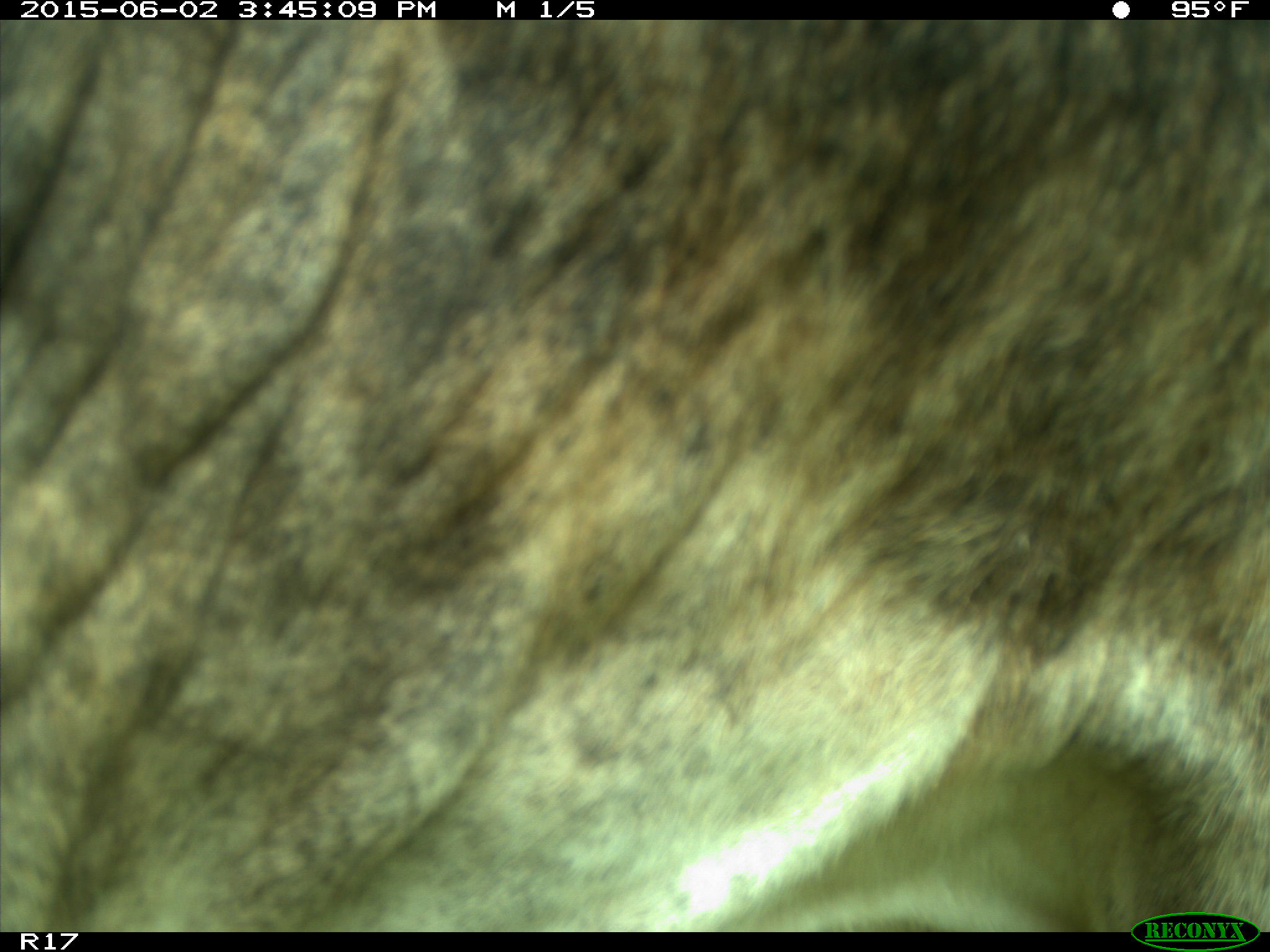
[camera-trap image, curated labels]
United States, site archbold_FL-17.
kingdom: Animalia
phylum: Chordata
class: Mammalia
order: Artiodactyla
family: Bovidae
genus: Bos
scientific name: Bos taurus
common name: domestic cow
Bos taurus (domestic cow).